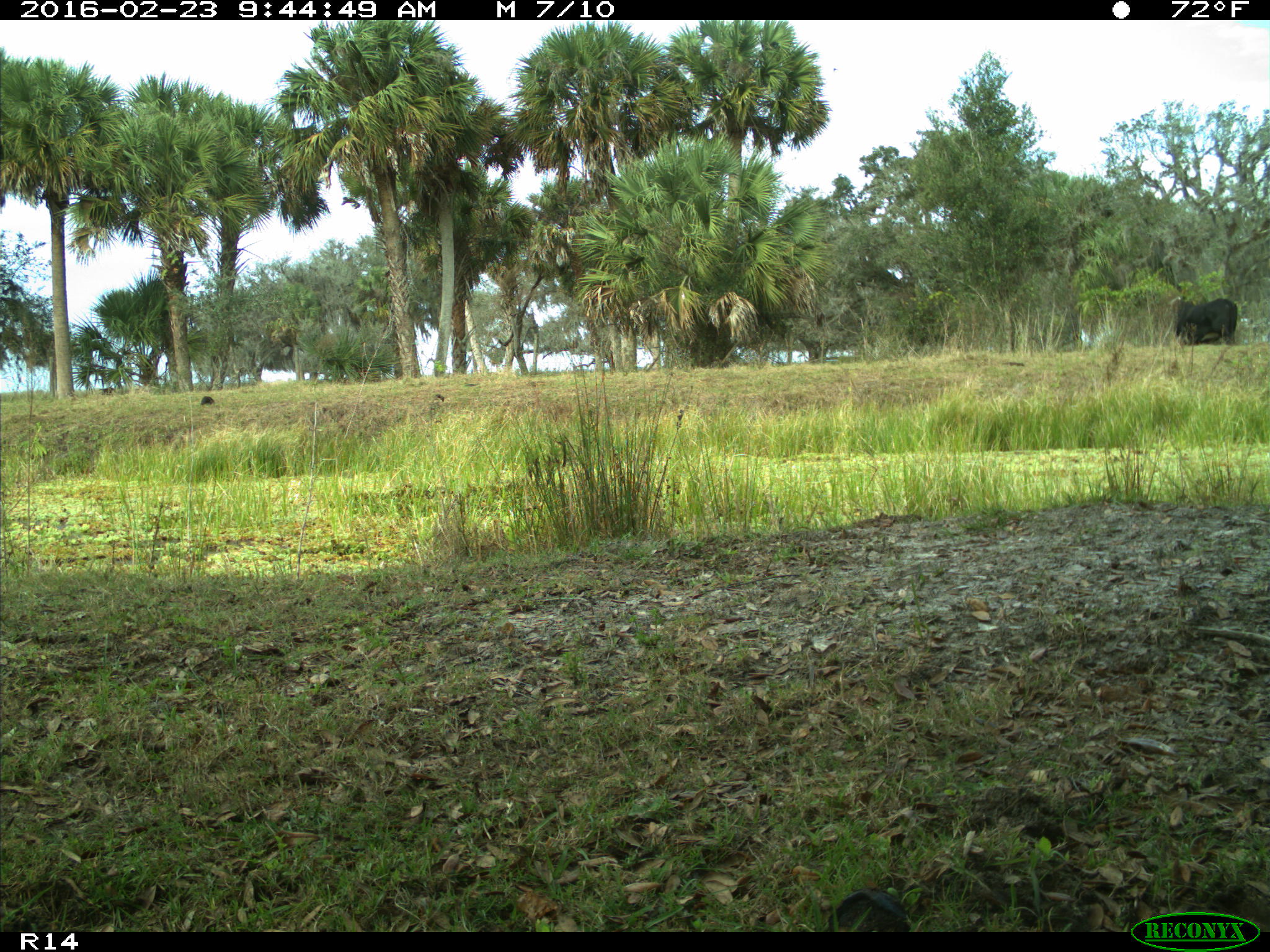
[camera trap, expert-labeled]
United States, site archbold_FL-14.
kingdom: Animalia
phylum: Chordata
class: Mammalia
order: Artiodactyla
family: Bovidae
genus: Bos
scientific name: Bos taurus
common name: domestic cow